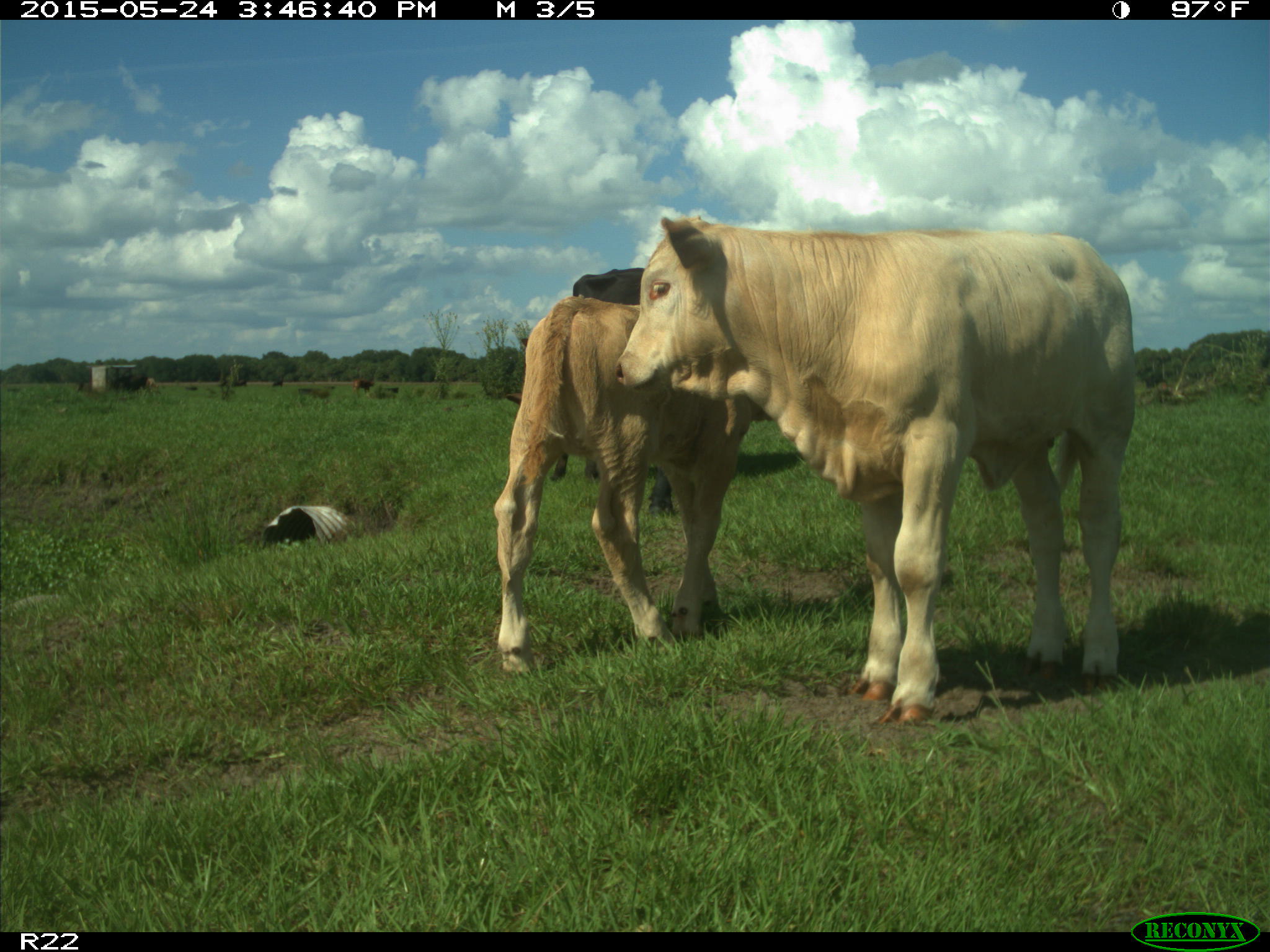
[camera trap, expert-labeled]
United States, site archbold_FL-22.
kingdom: Animalia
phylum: Chordata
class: Mammalia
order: Artiodactyla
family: Bovidae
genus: Bos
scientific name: Bos taurus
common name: domestic cow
Bos taurus (domestic cow).